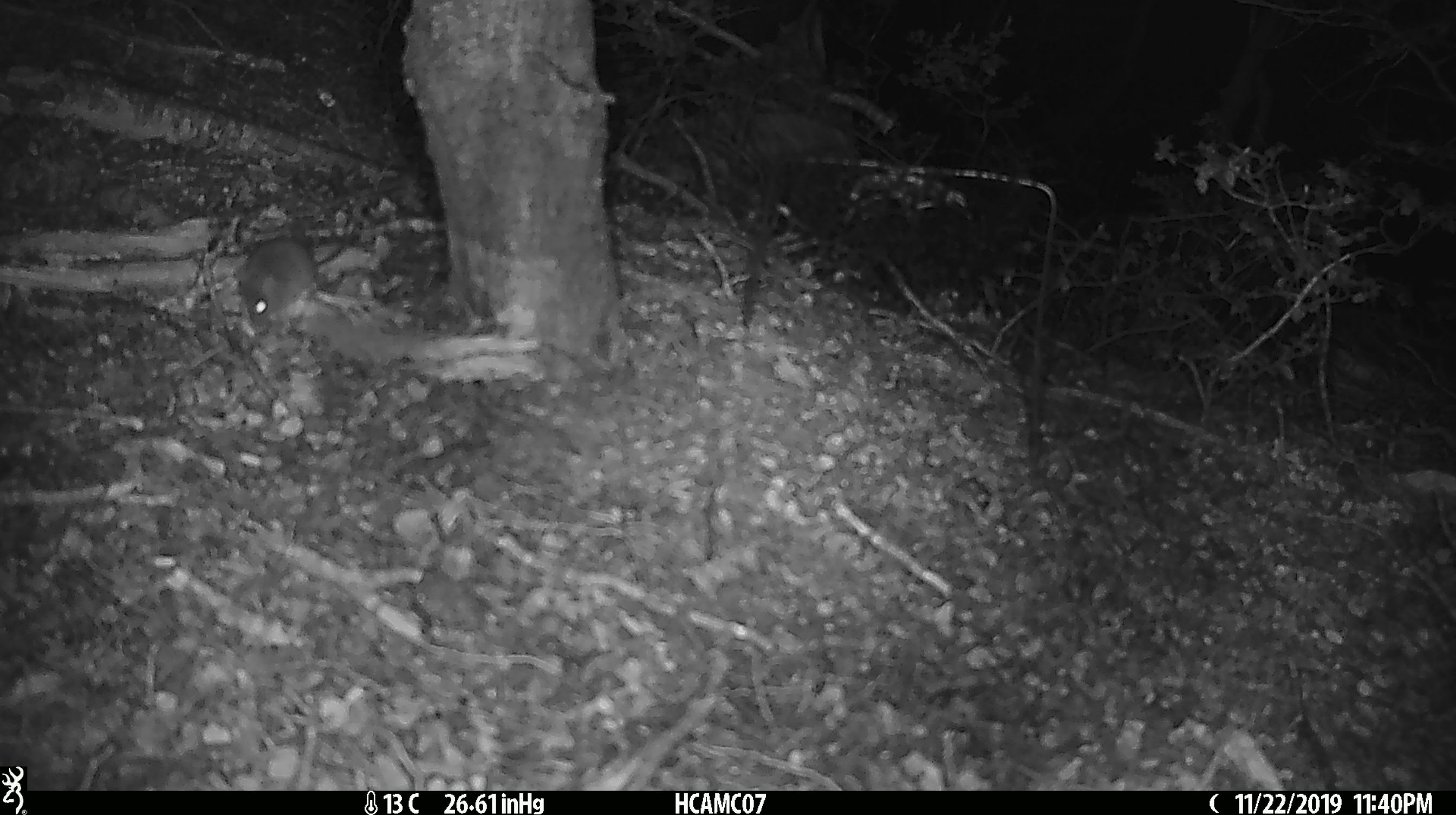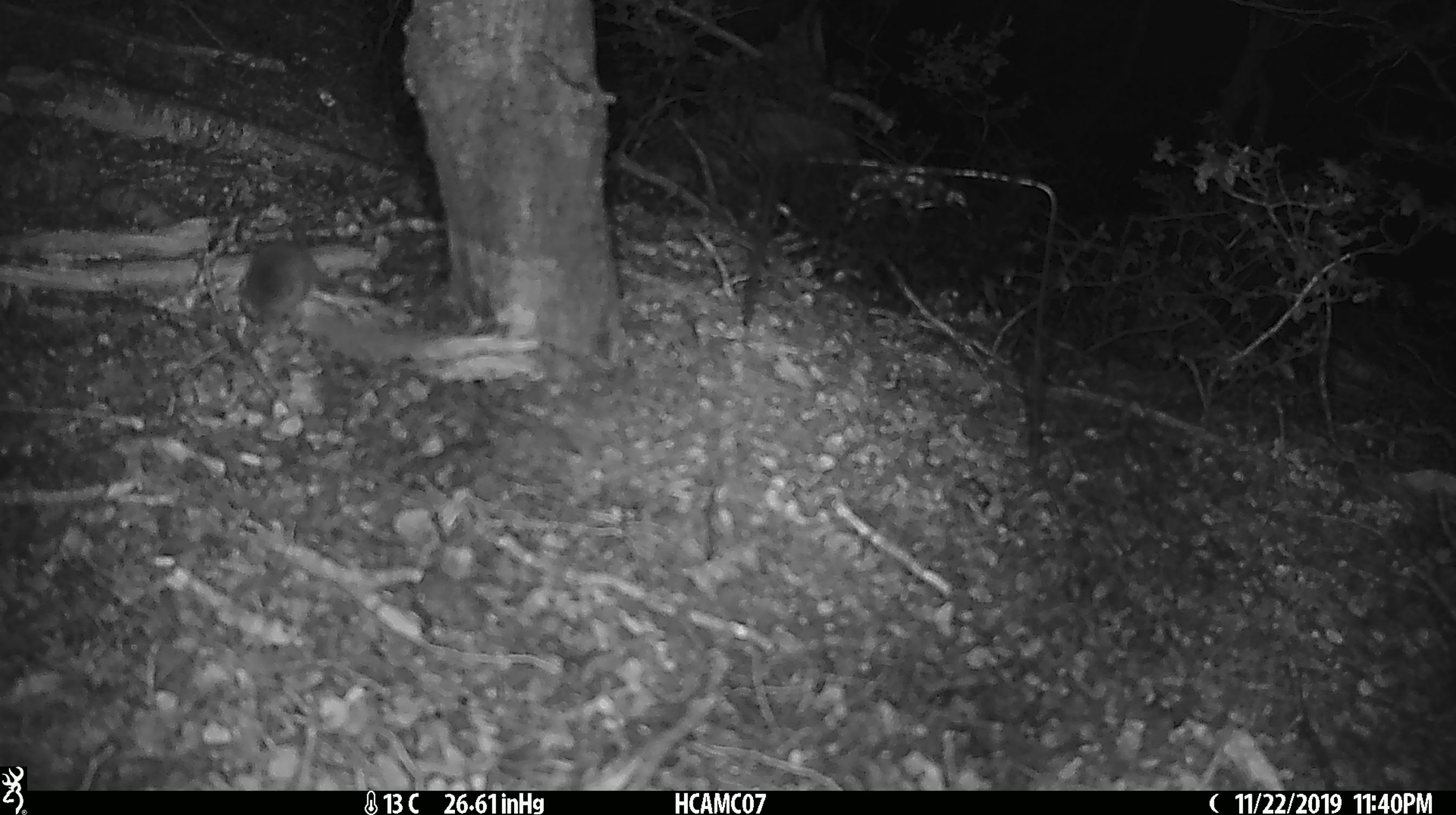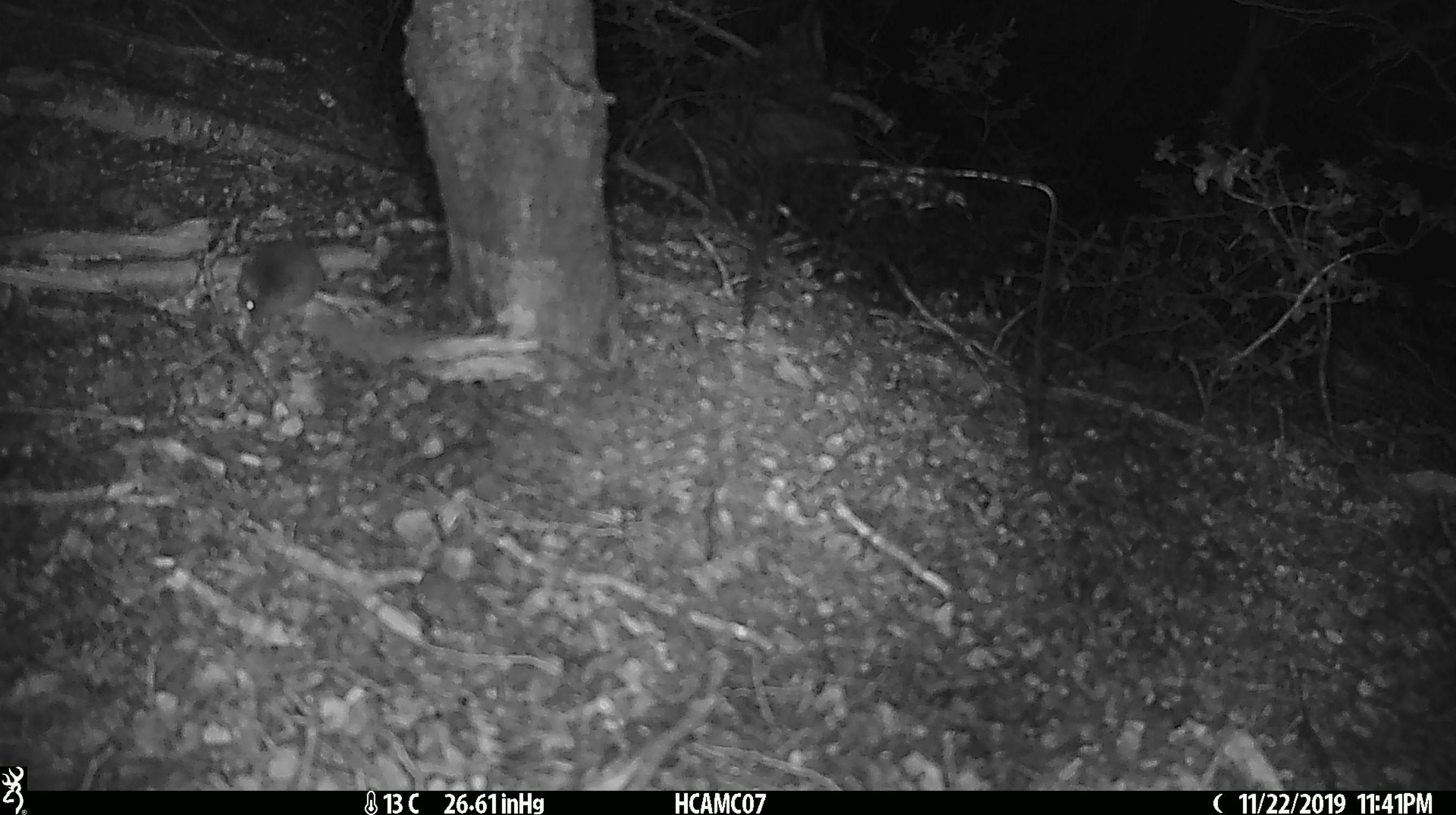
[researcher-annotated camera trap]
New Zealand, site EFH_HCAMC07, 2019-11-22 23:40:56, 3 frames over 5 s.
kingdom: Animalia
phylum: Chordata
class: Mammalia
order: Rodentia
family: Muridae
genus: Mus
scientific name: Mus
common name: mouse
Mouse (Mus).